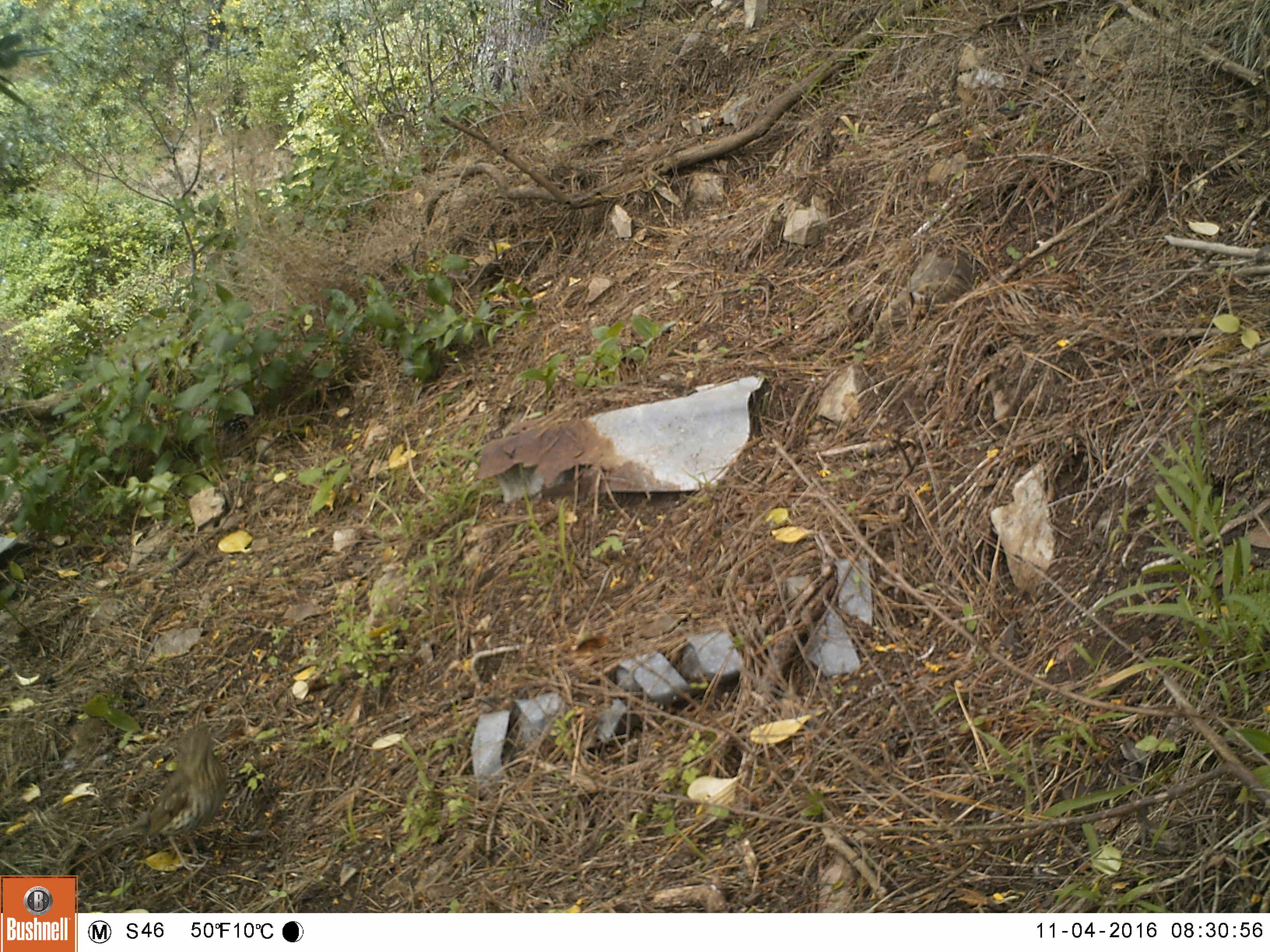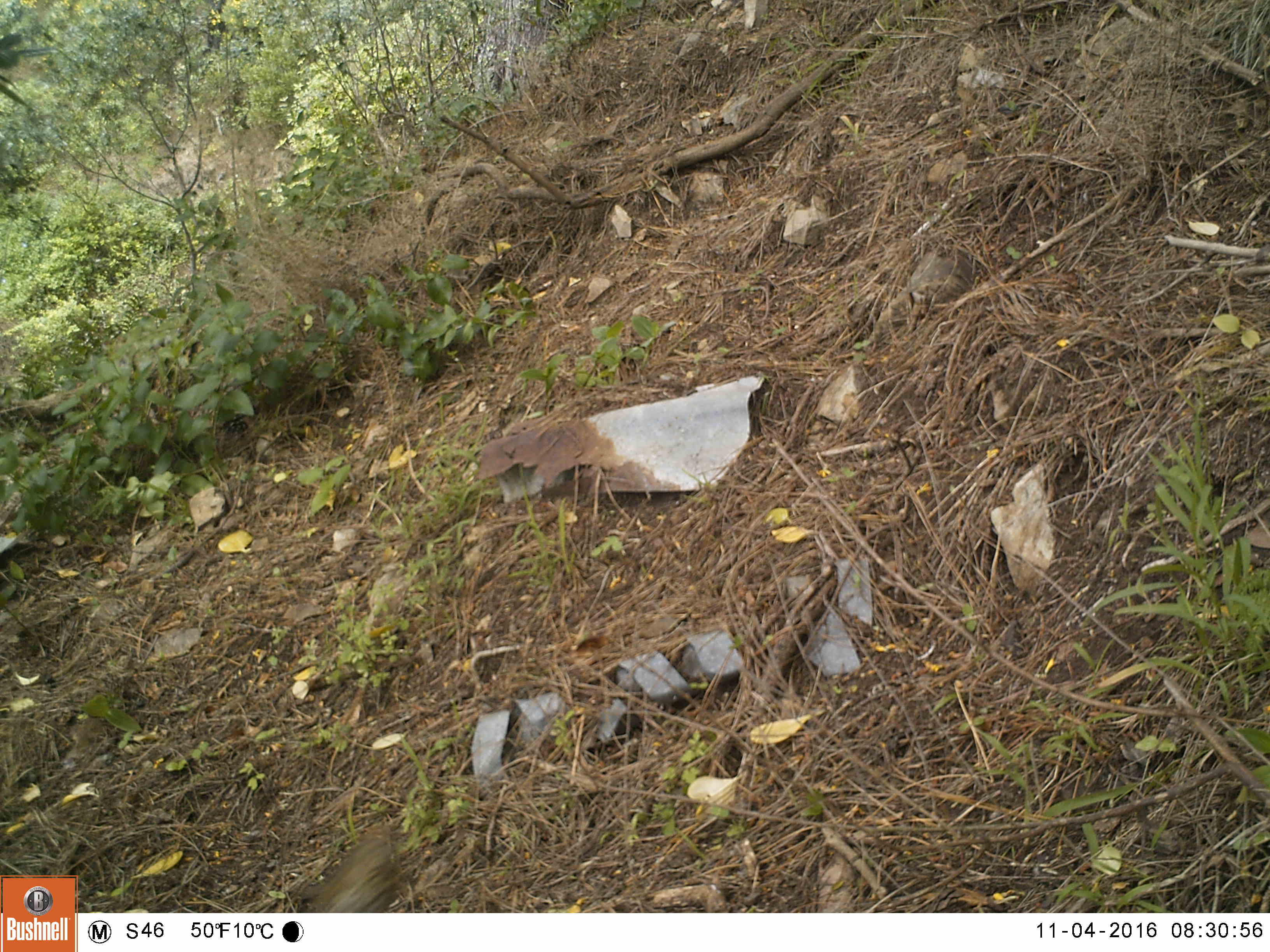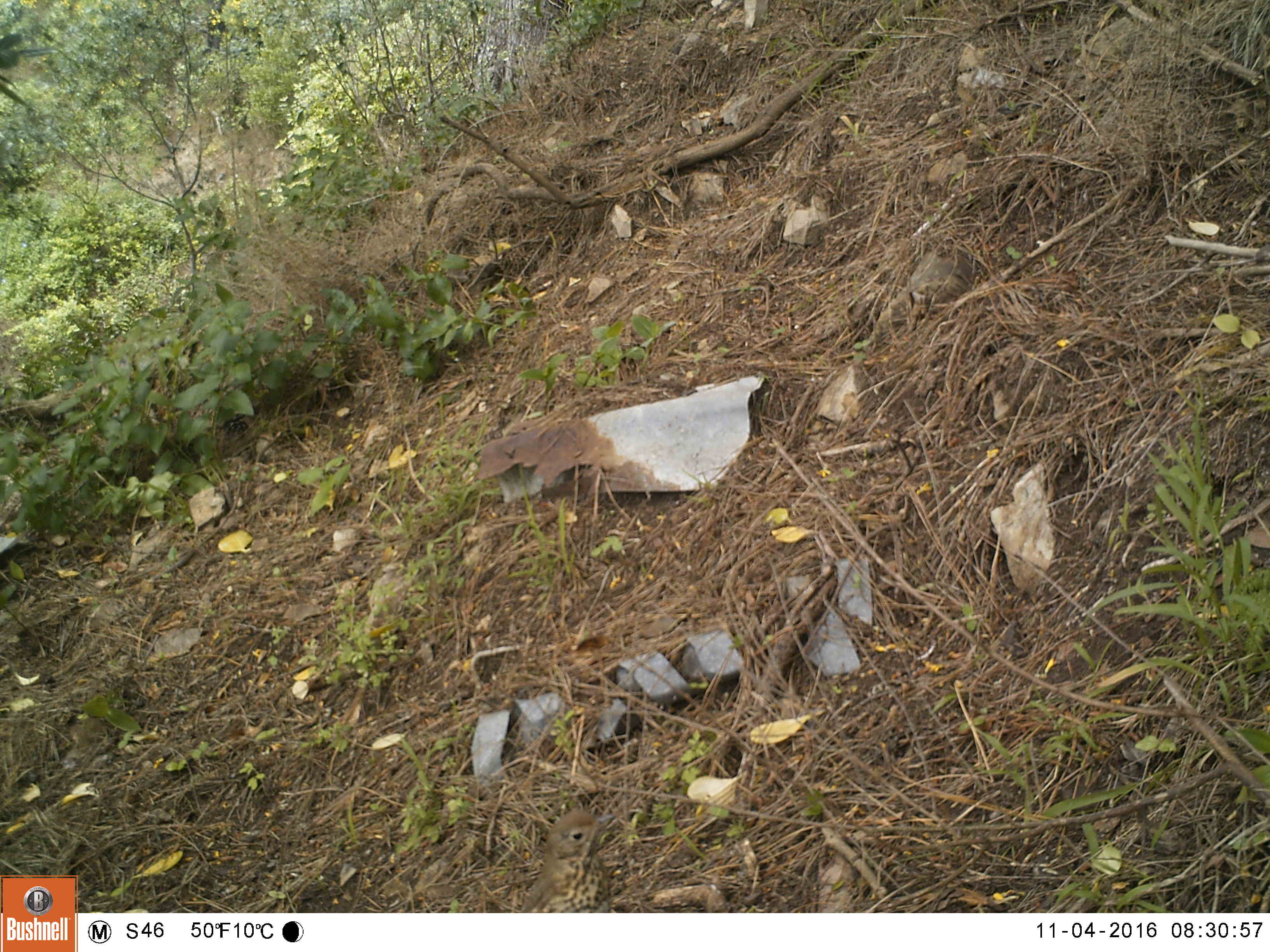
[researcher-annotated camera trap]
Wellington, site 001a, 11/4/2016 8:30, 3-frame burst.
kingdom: Animalia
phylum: Chordata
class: Aves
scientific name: Aves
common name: bird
Bird (Aves).